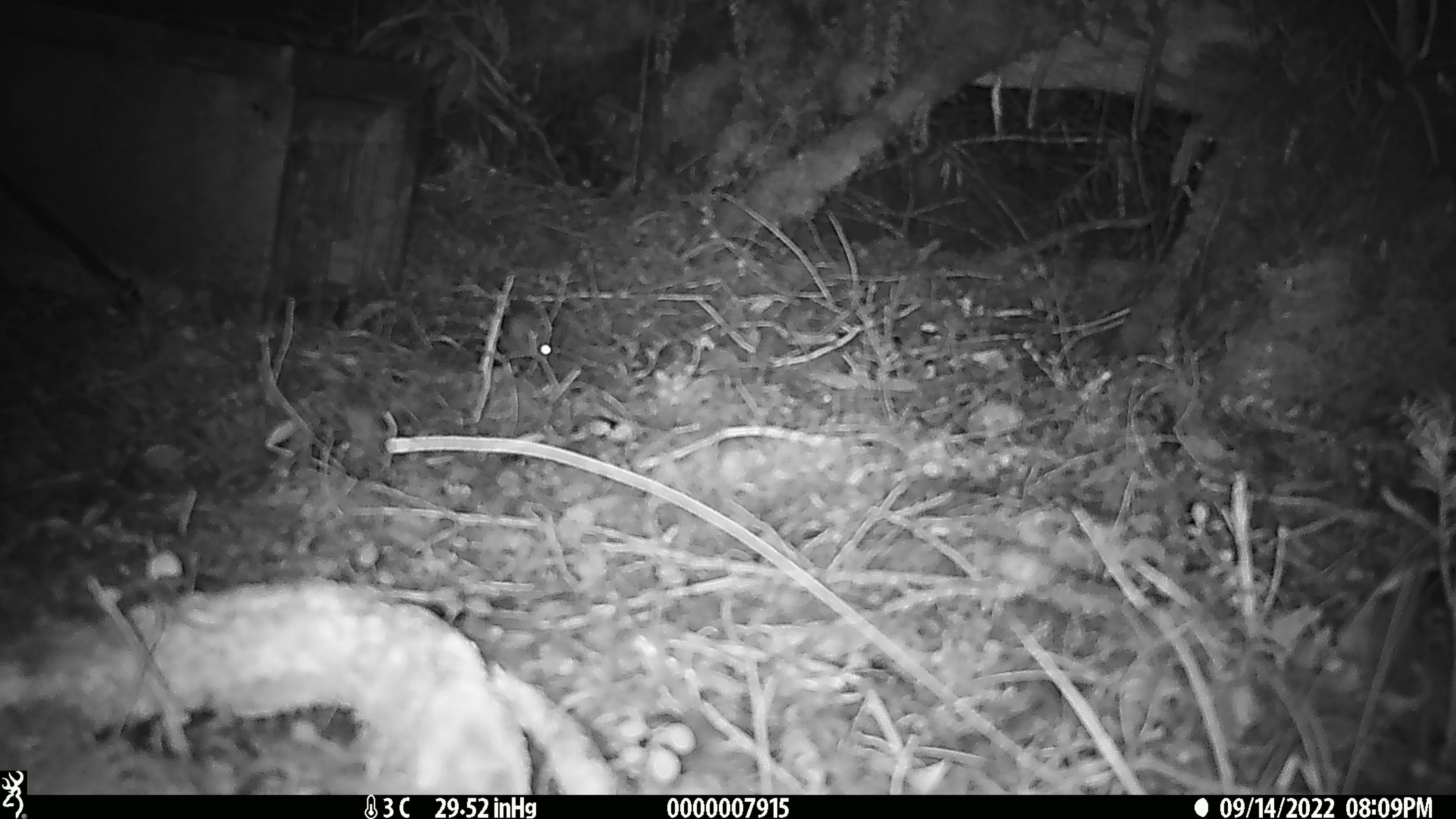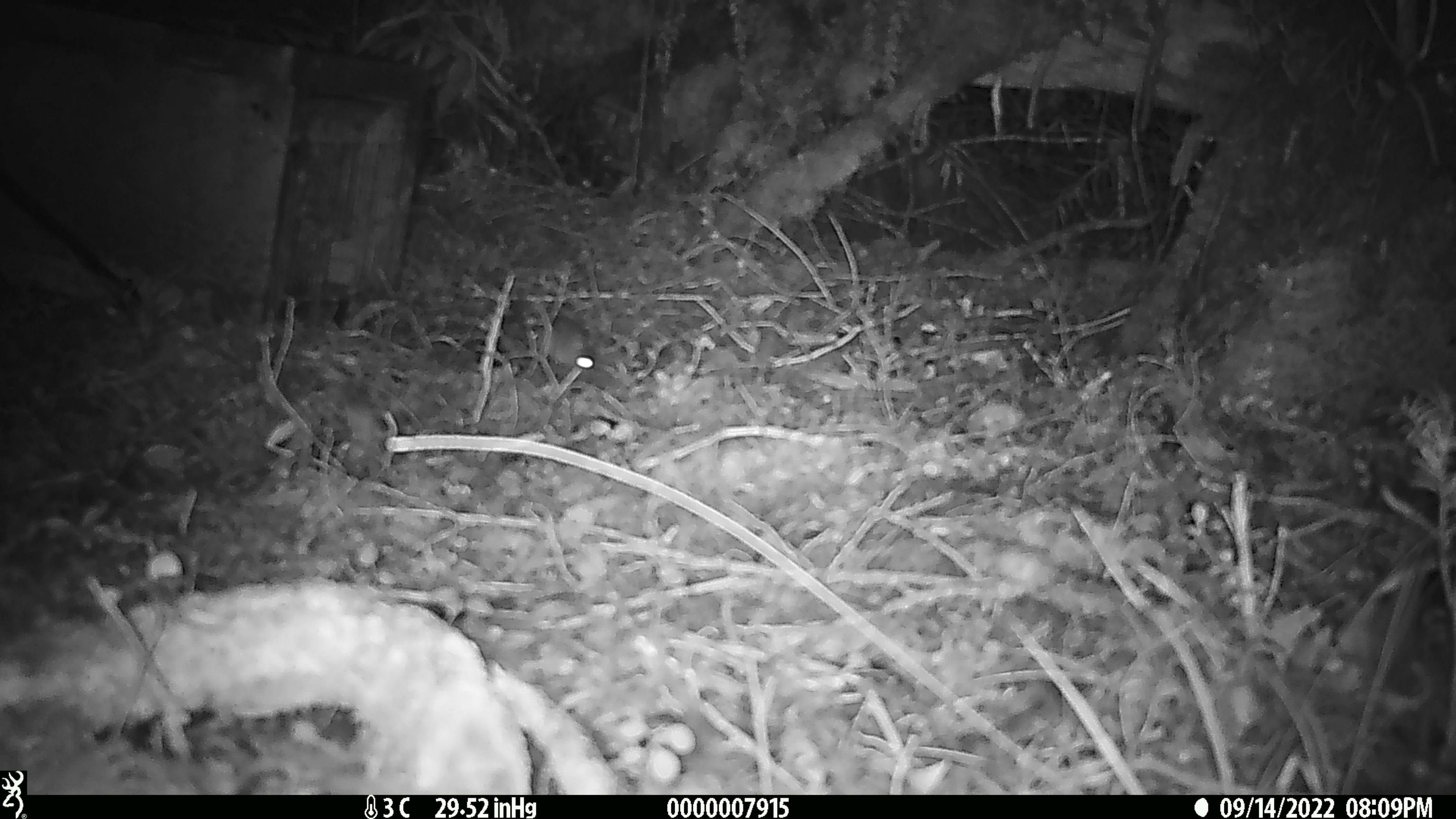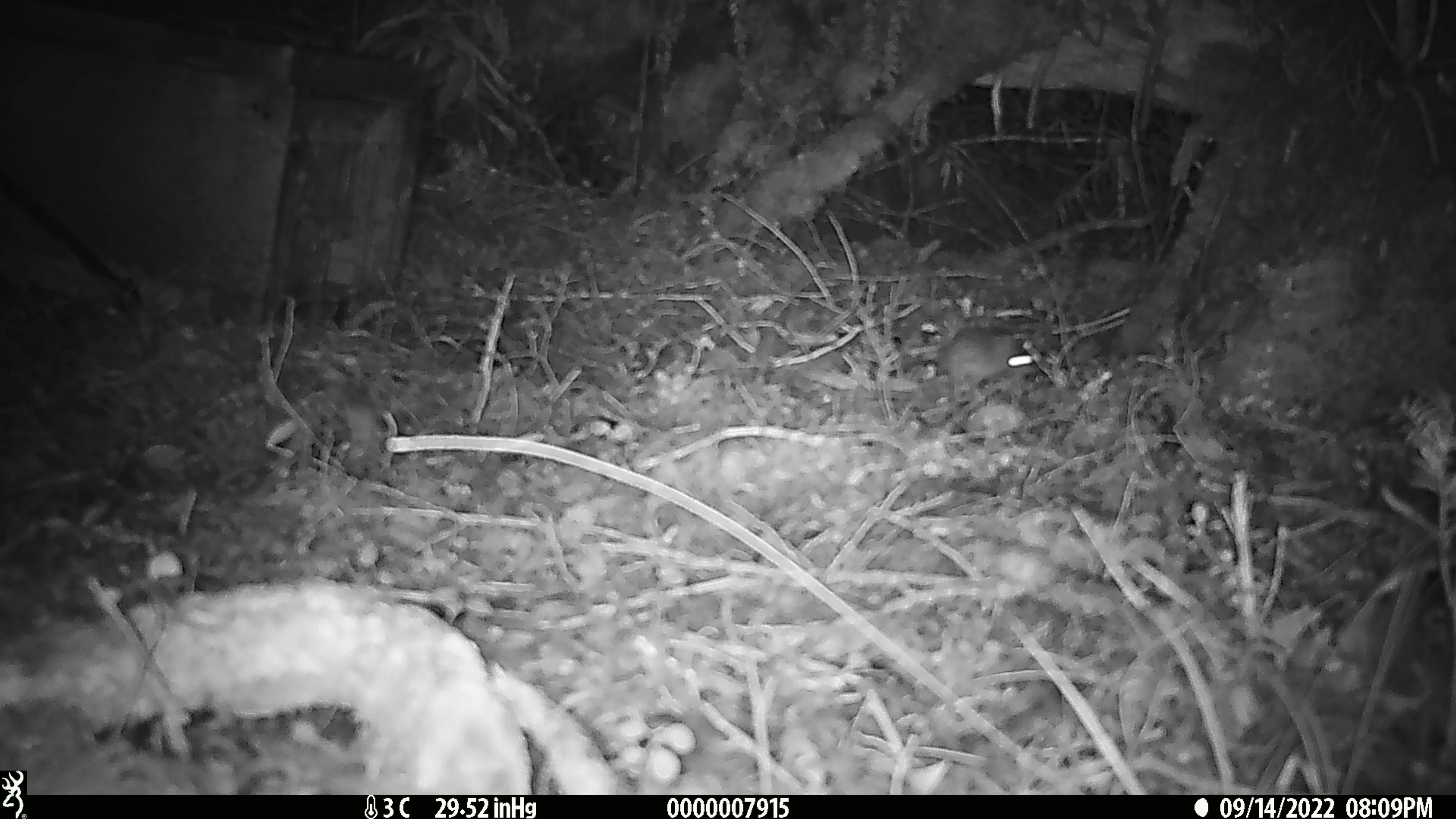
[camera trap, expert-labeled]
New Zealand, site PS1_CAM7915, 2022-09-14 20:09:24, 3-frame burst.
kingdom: Animalia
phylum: Chordata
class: Mammalia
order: Rodentia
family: Muridae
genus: Mus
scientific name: Mus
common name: mouse